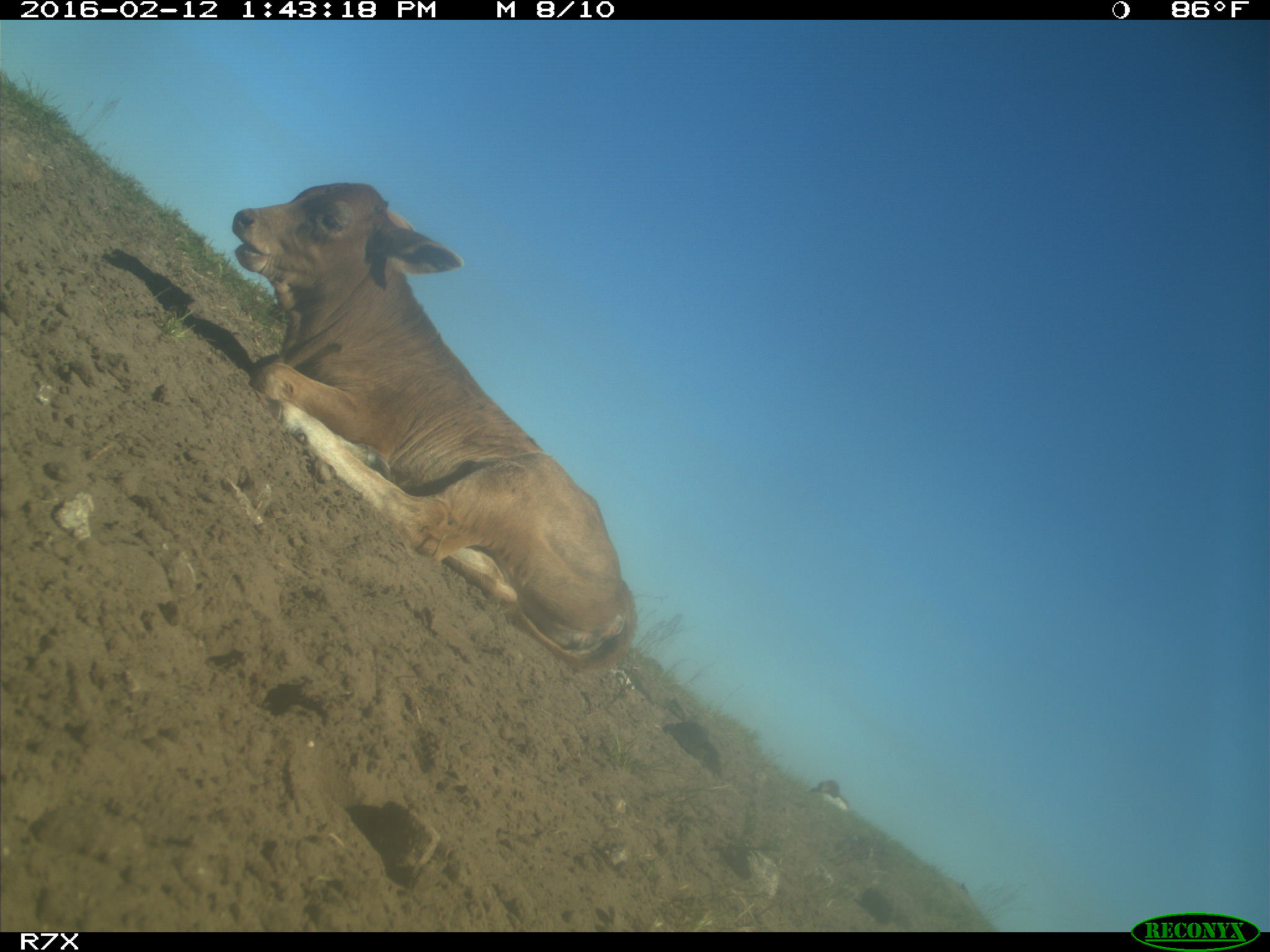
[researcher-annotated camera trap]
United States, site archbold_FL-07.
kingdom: Animalia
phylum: Chordata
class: Mammalia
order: Artiodactyla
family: Bovidae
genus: Bos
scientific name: Bos taurus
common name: domestic cow